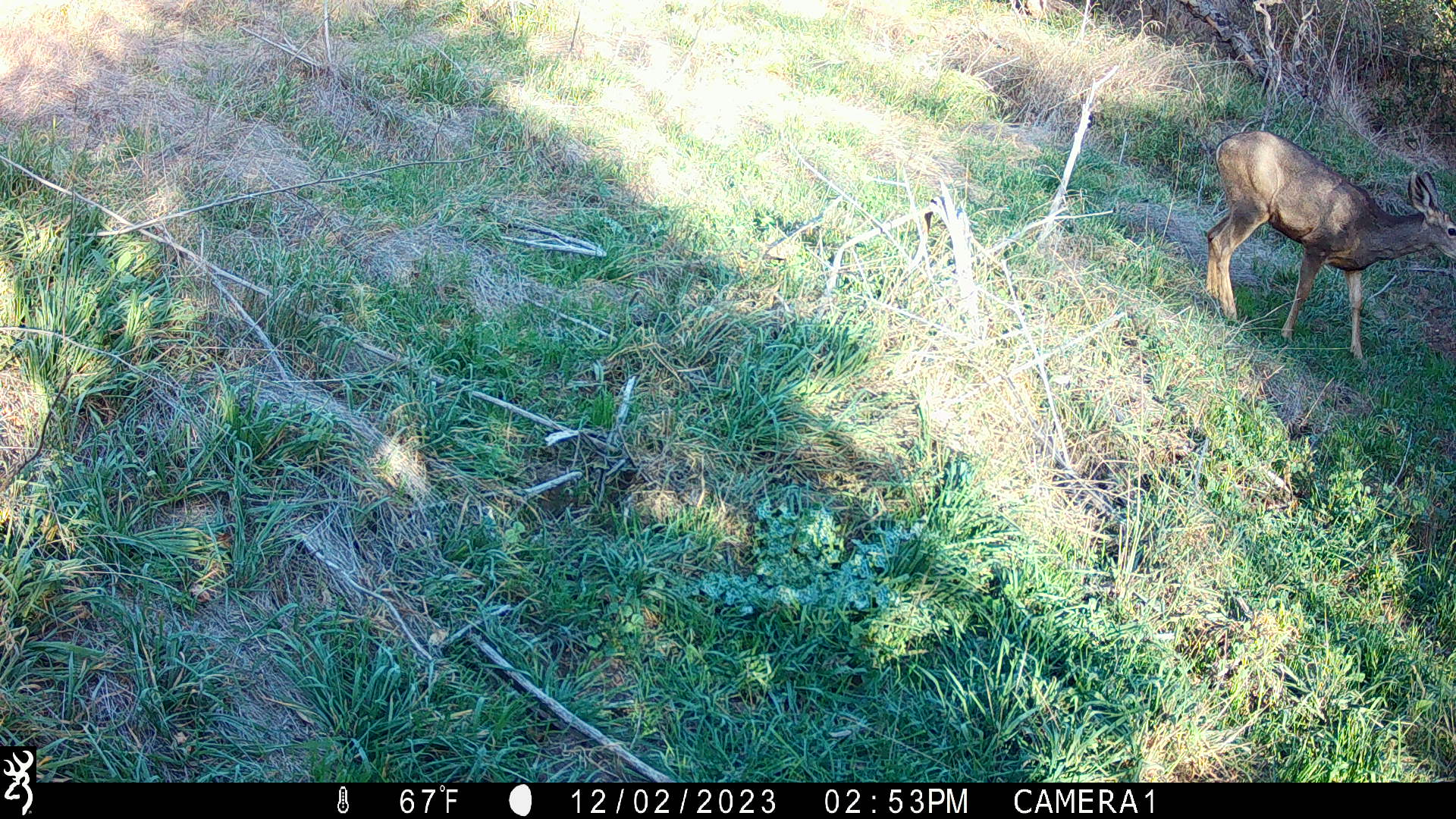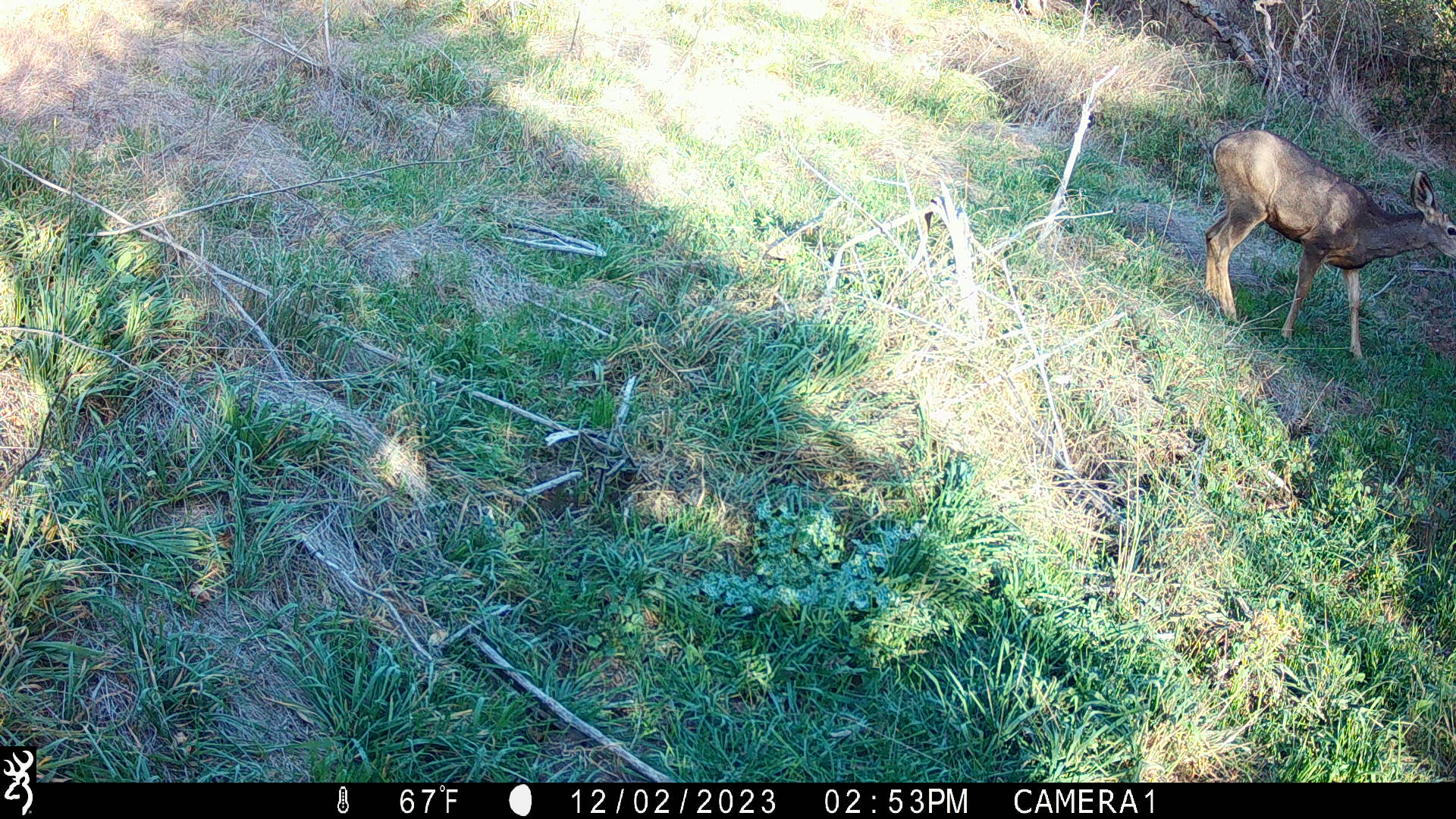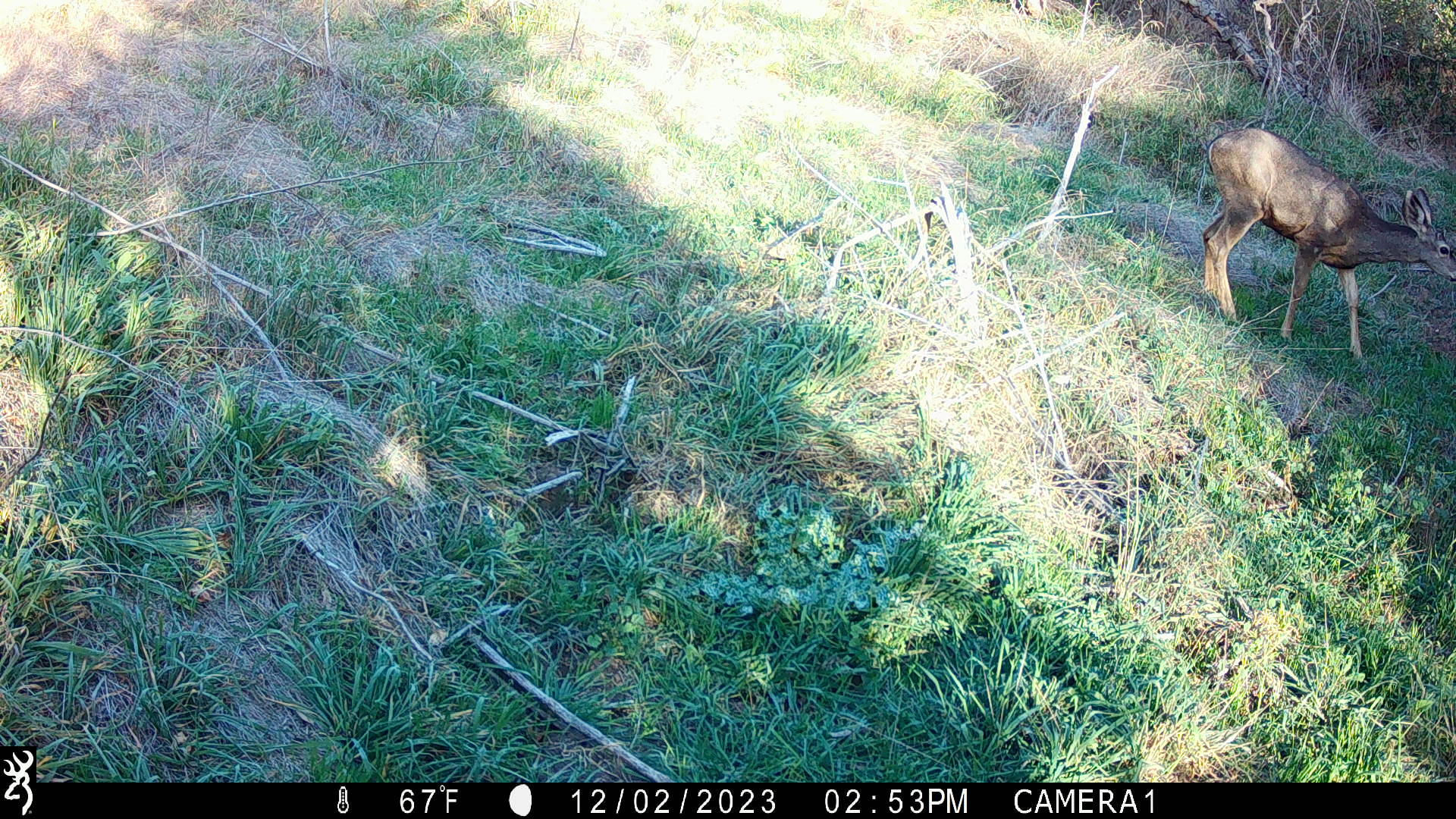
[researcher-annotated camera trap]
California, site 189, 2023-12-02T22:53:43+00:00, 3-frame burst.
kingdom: Animalia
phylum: Chordata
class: Mammalia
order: Artiodactyla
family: Cervidae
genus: Odocoileus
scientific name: Odocoileus hemionus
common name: mule deer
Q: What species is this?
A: Mule deer (Odocoileus hemionus).